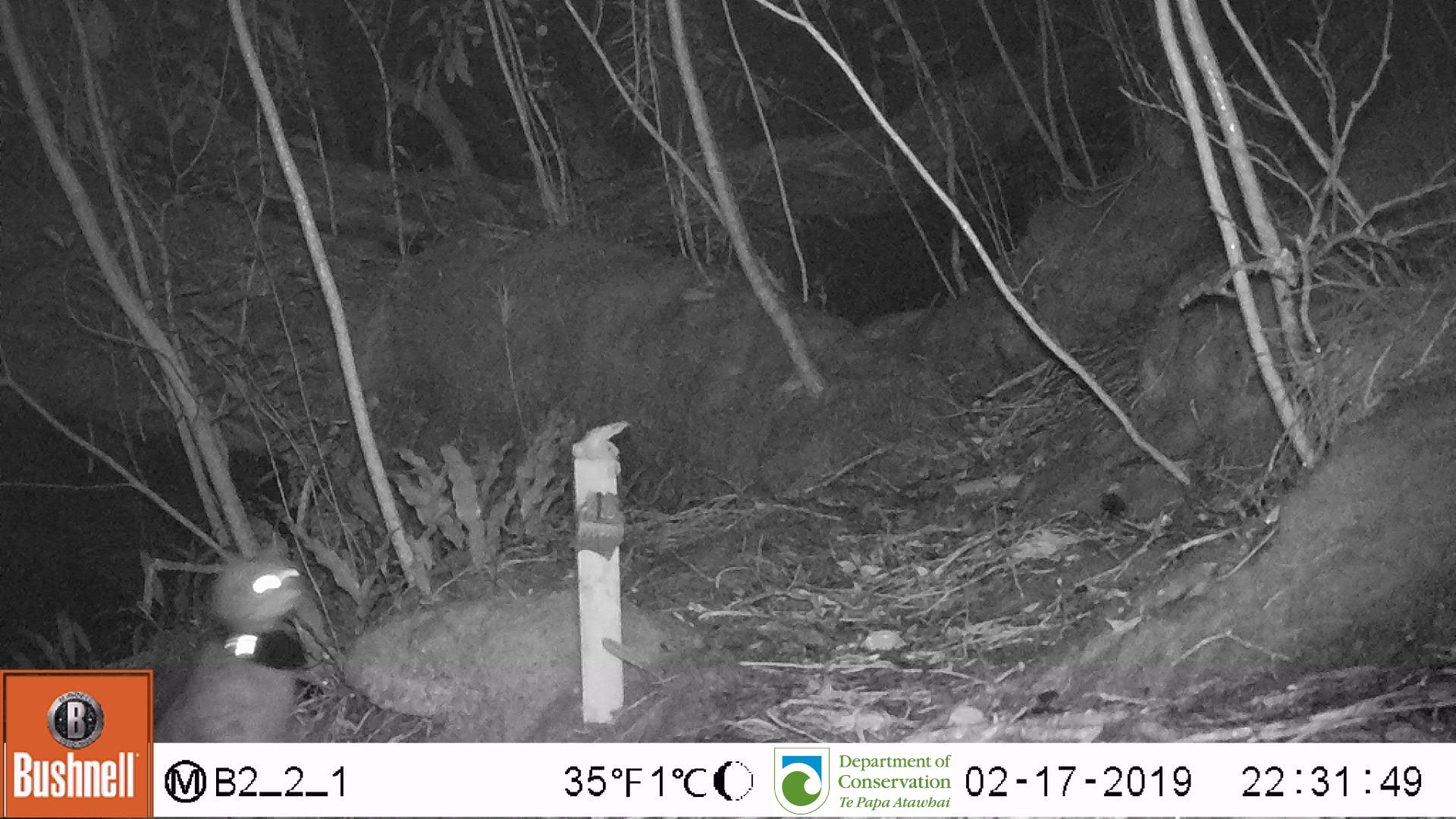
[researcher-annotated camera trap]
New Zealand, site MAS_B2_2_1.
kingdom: Animalia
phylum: Chordata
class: Mammalia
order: Carnivora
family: Felidae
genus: Felis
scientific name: Felis catus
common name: domestic cat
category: cat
Cat (domestic cat) (Felis catus).